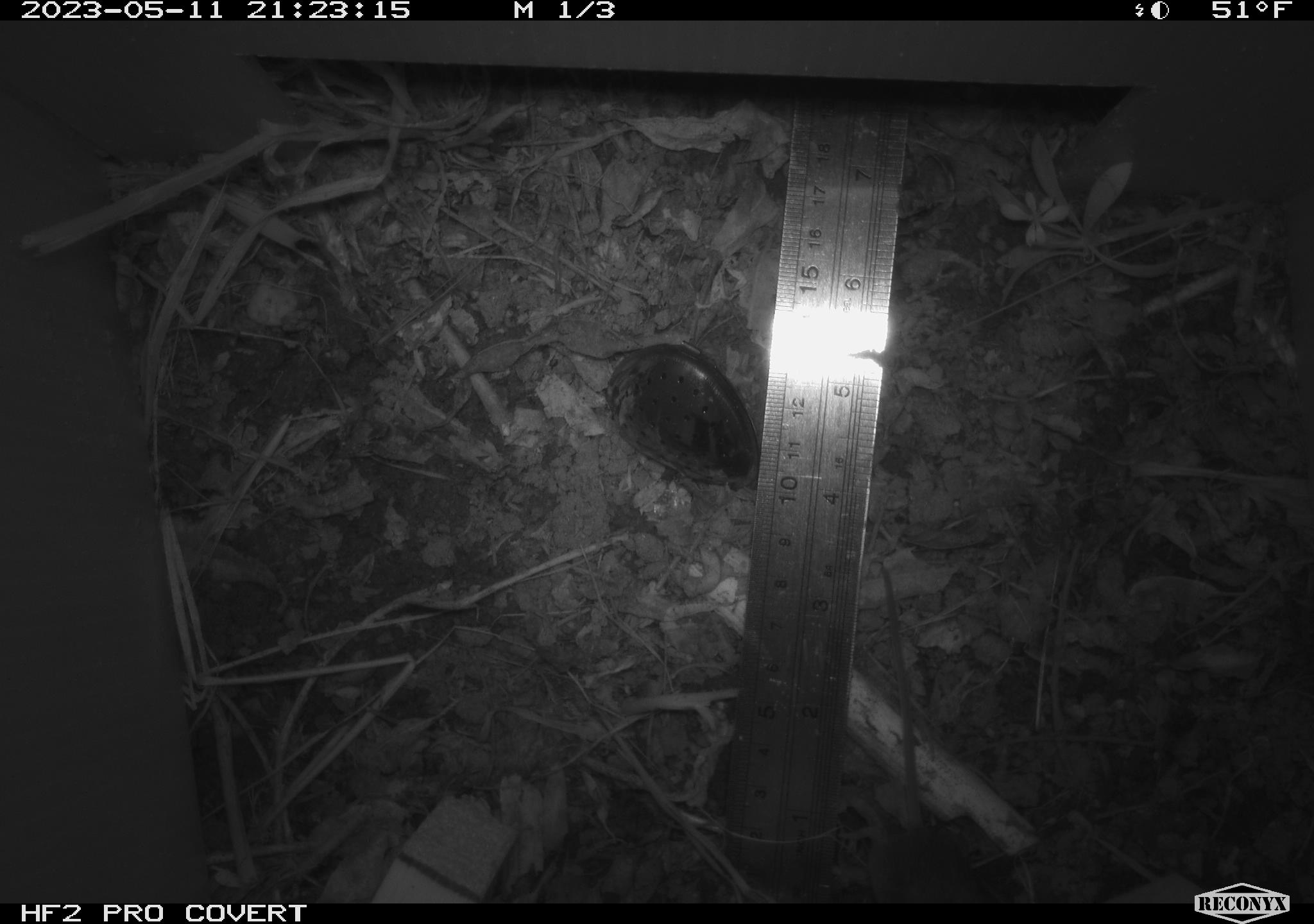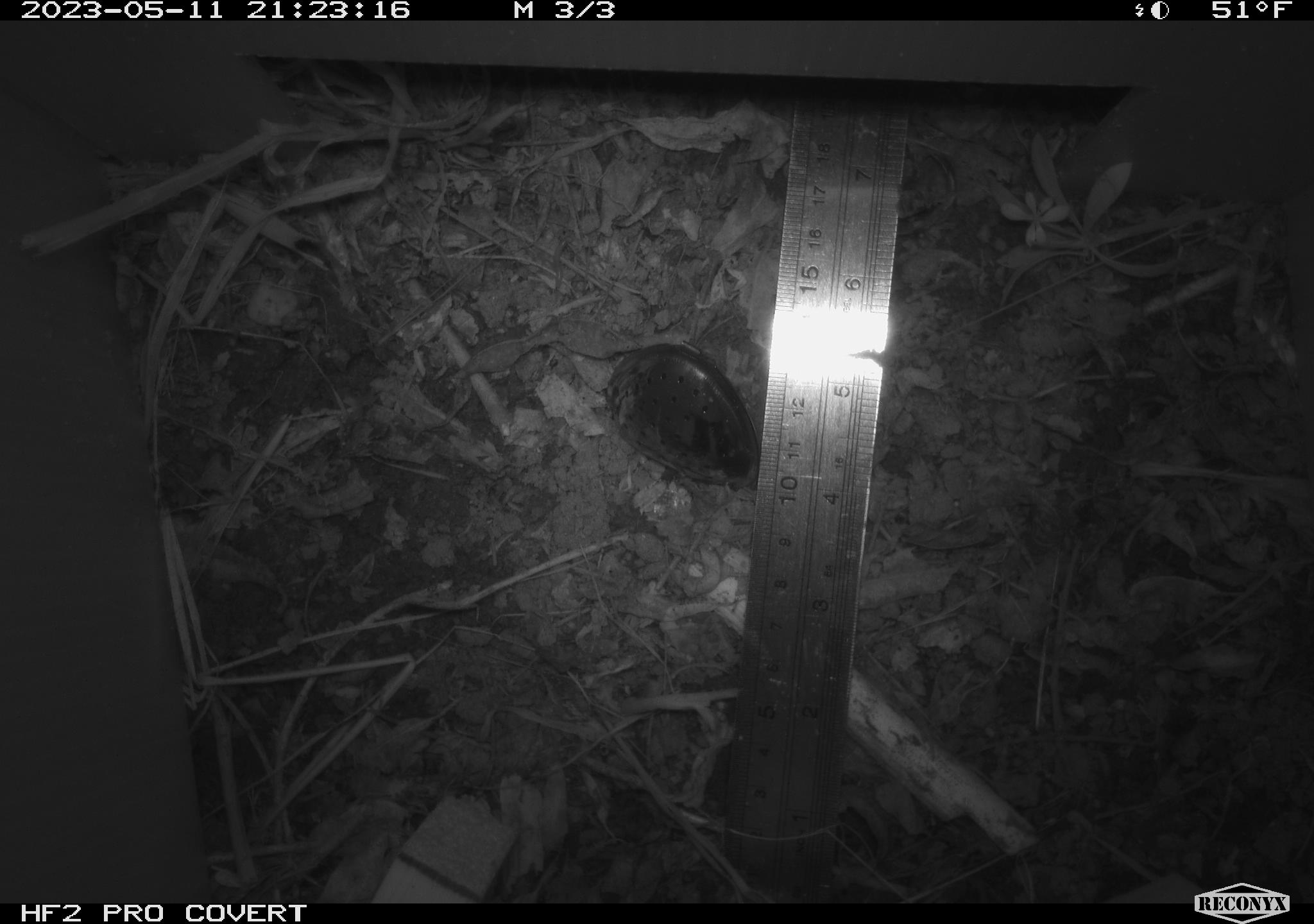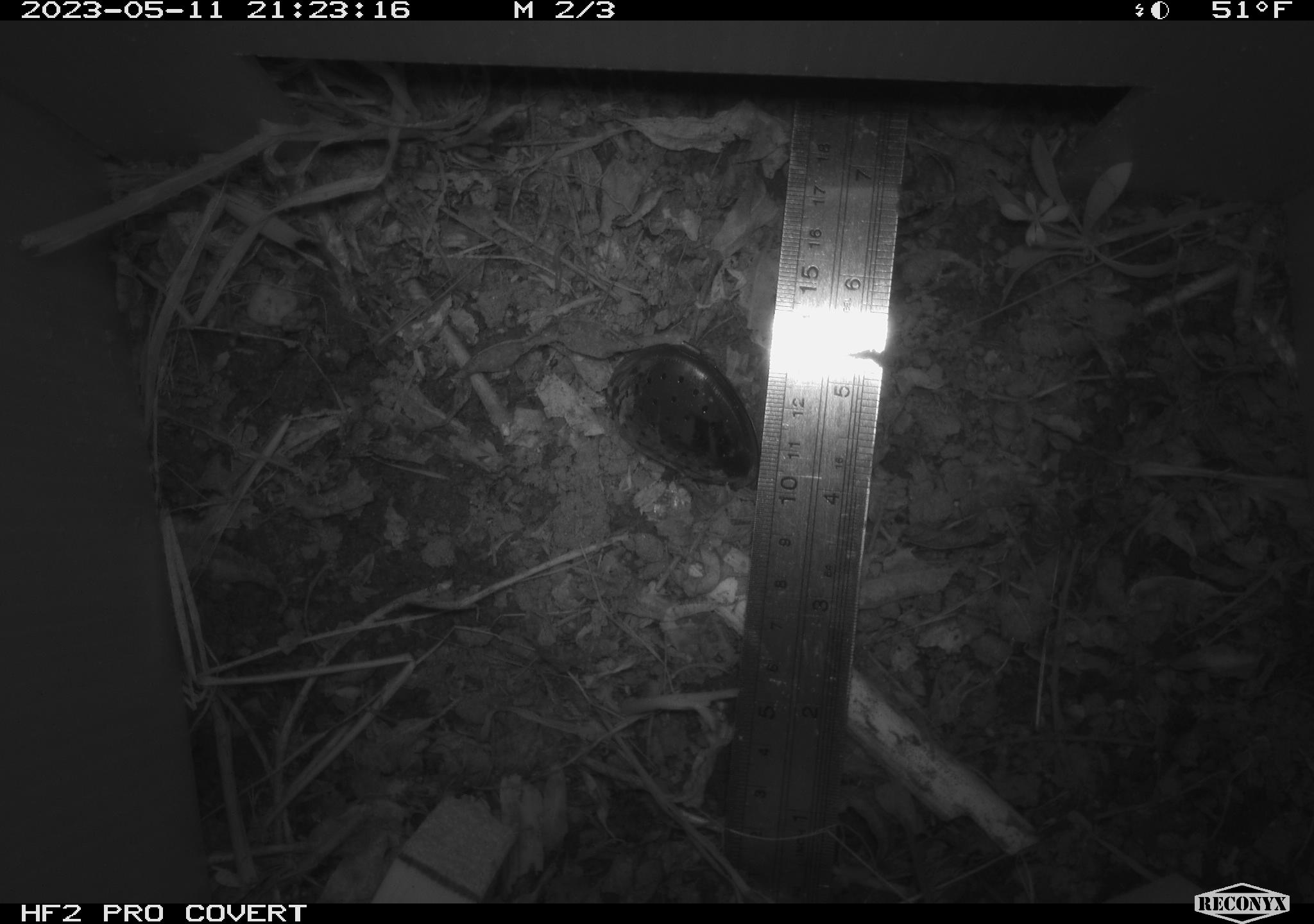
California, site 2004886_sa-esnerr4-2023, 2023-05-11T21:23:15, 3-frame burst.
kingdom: Animalia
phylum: Chordata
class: Mammalia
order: Rodentia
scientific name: Rodentia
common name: mouse species